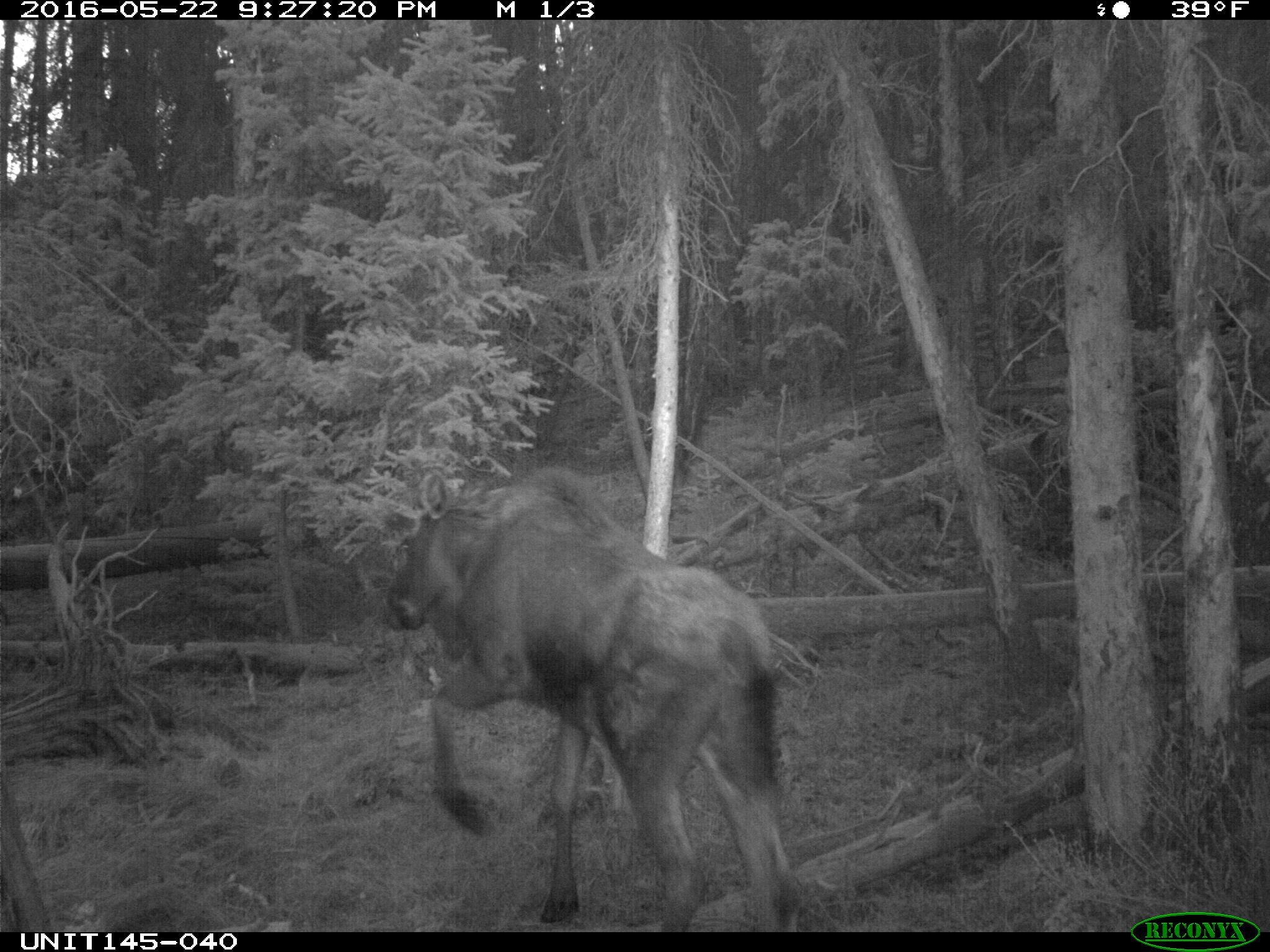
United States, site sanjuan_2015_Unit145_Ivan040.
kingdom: Animalia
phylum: Chordata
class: Mammalia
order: Artiodactyla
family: Cervidae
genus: Alces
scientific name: Alces alces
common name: moose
Alces alces (moose).